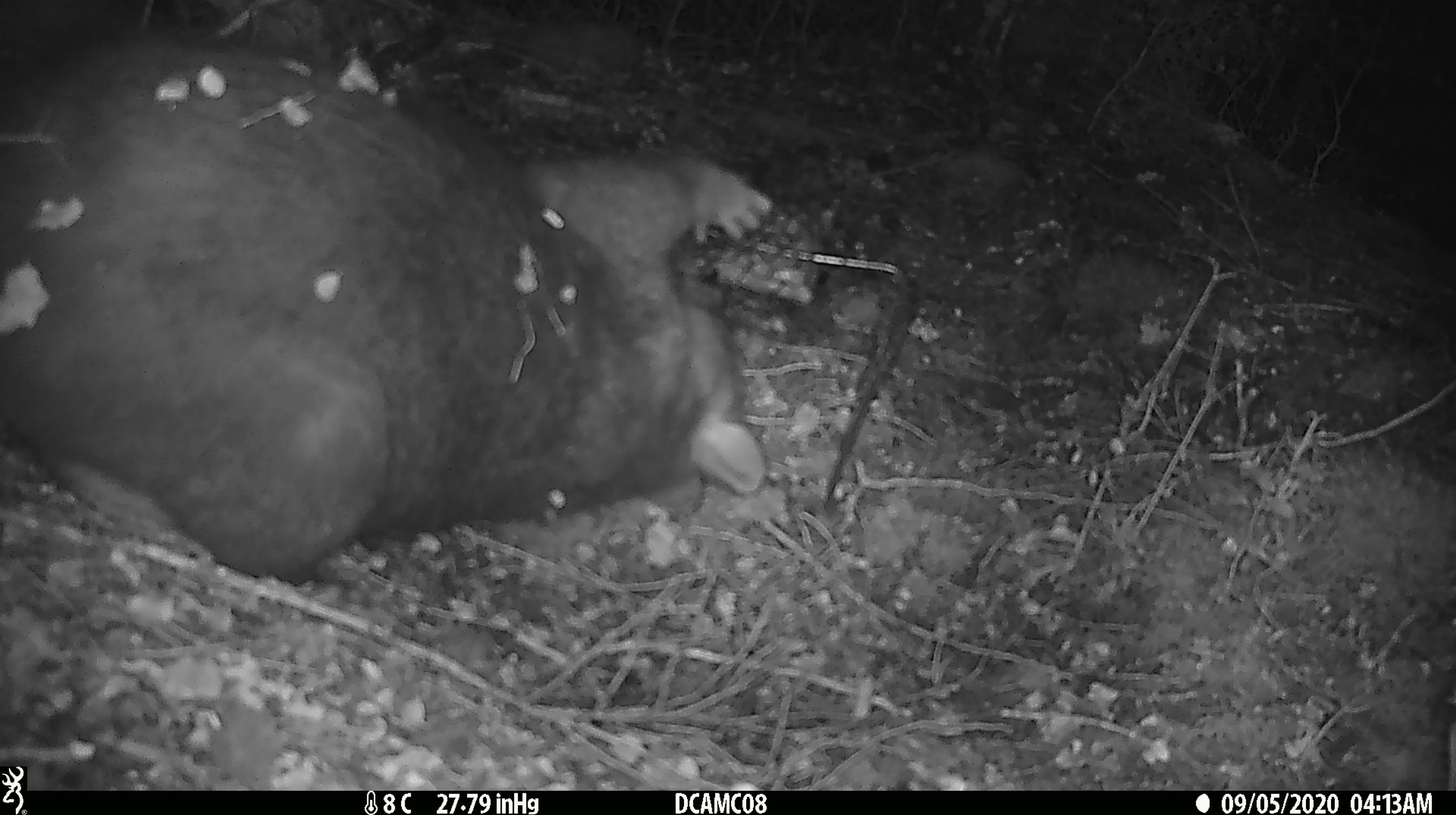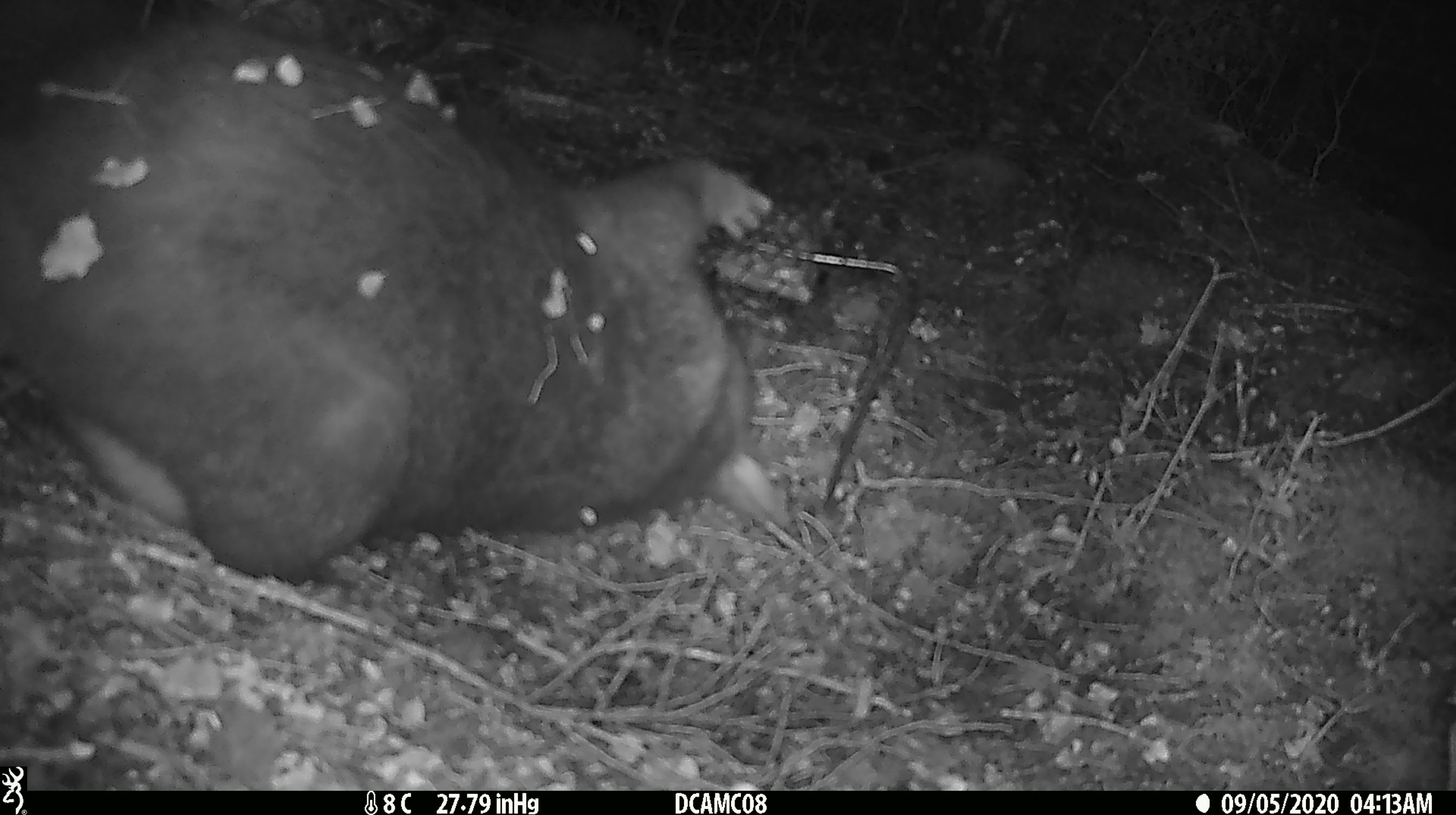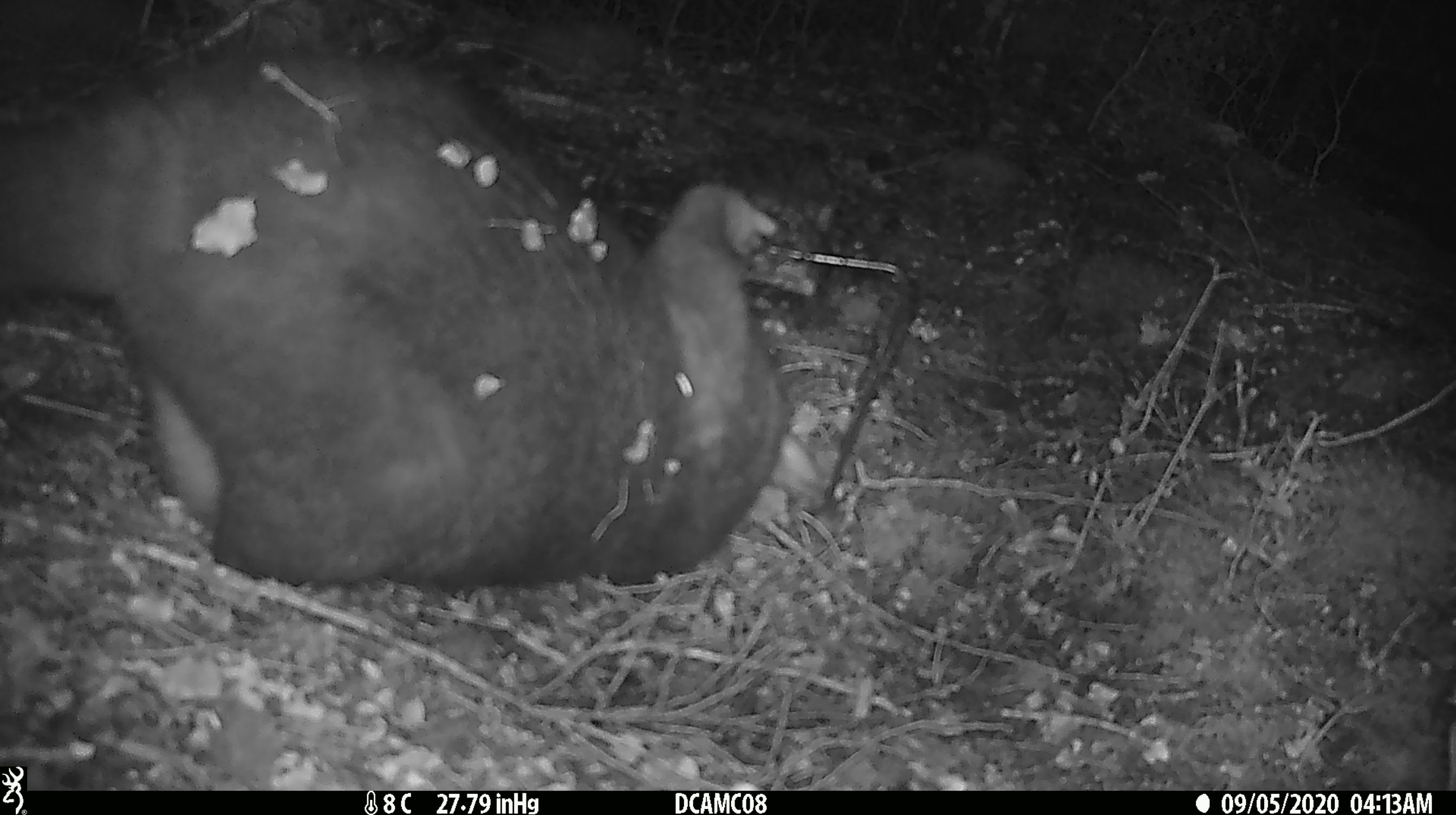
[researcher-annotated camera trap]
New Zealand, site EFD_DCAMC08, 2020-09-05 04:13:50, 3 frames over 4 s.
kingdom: Animalia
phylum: Chordata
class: Mammalia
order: Diprotodontia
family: Phalangeridae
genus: Trichosurus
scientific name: Trichosurus vulpecula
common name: common brushtail possum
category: possum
Possum (common brushtail possum) (Trichosurus vulpecula).